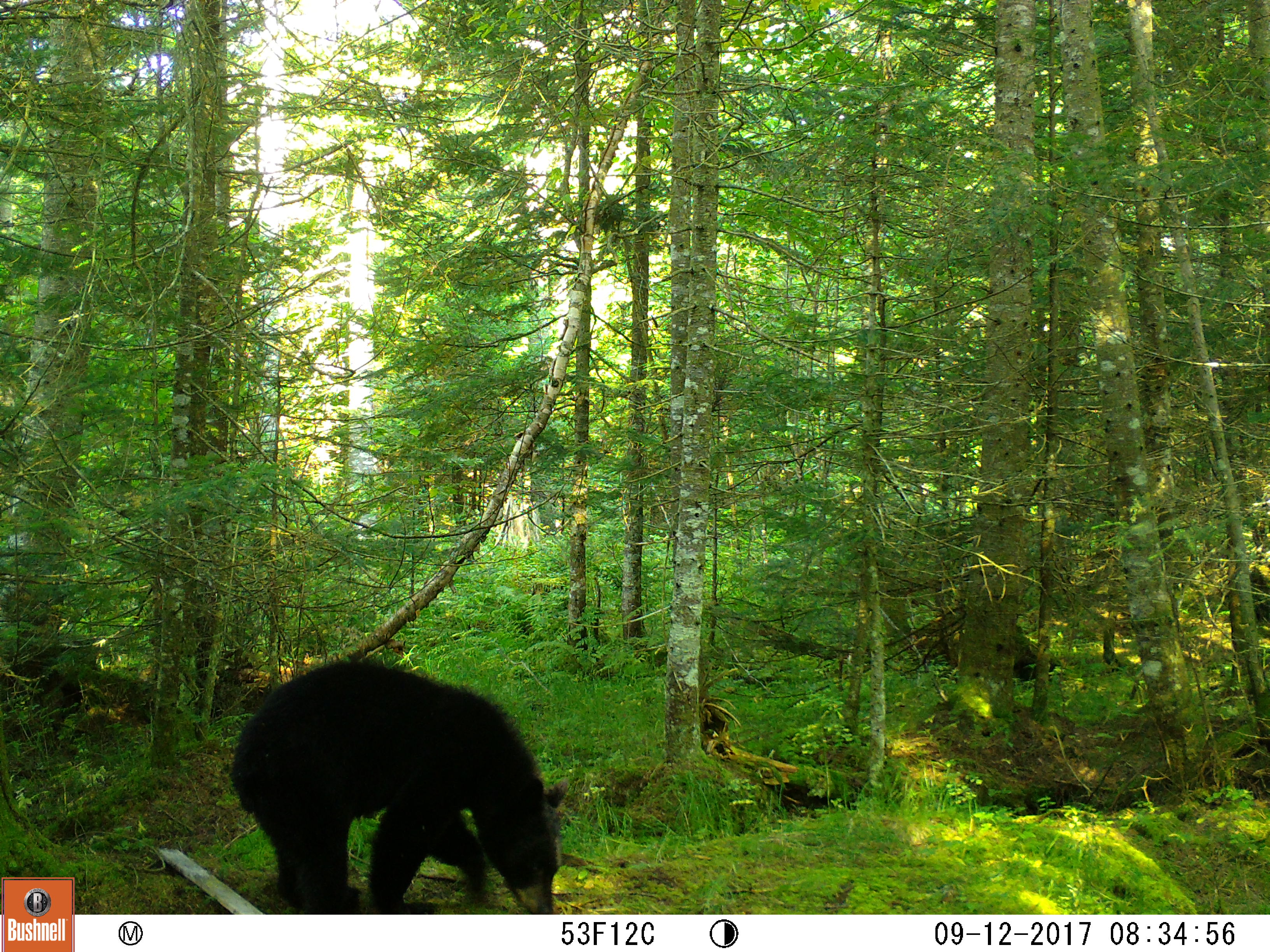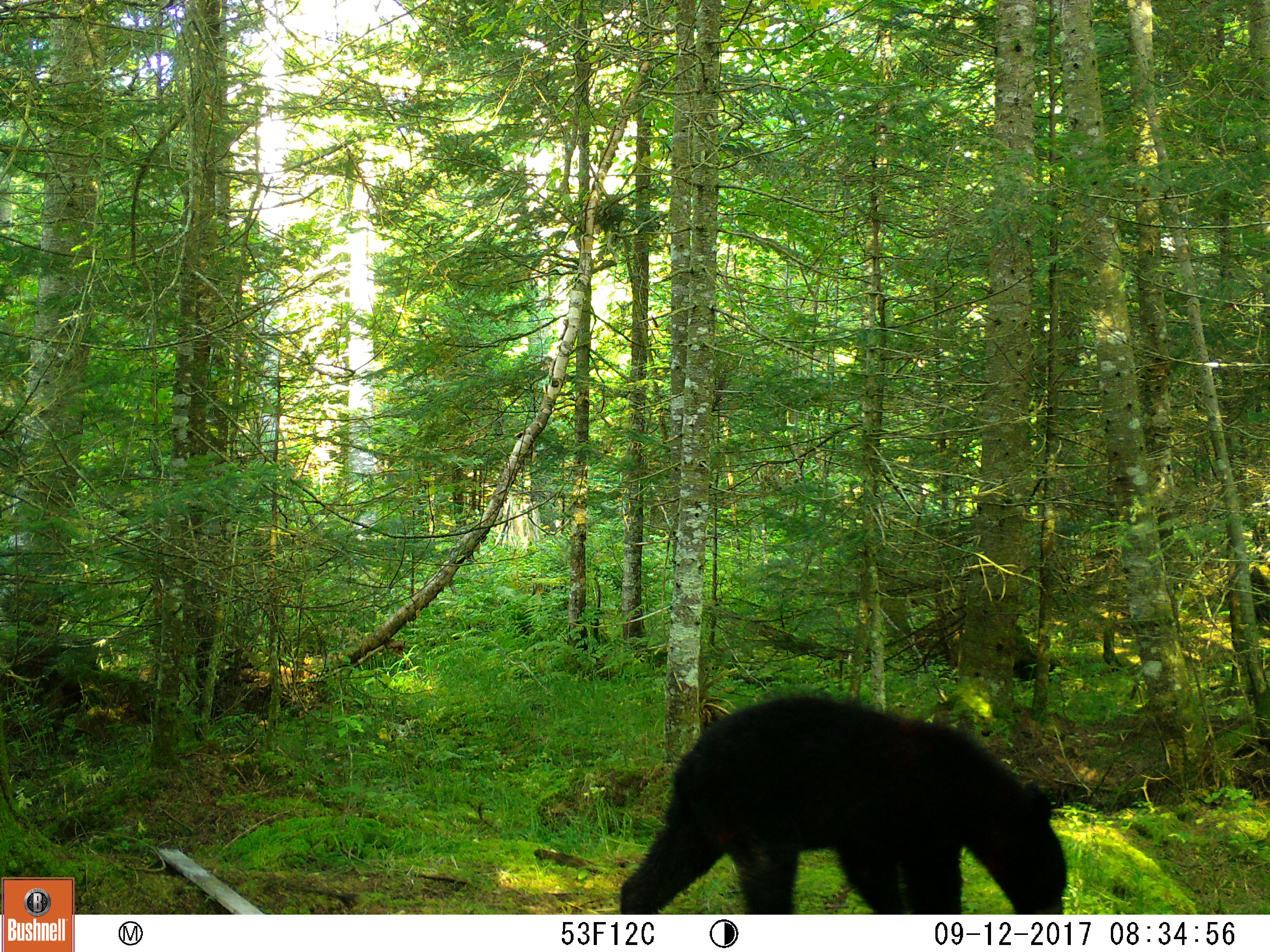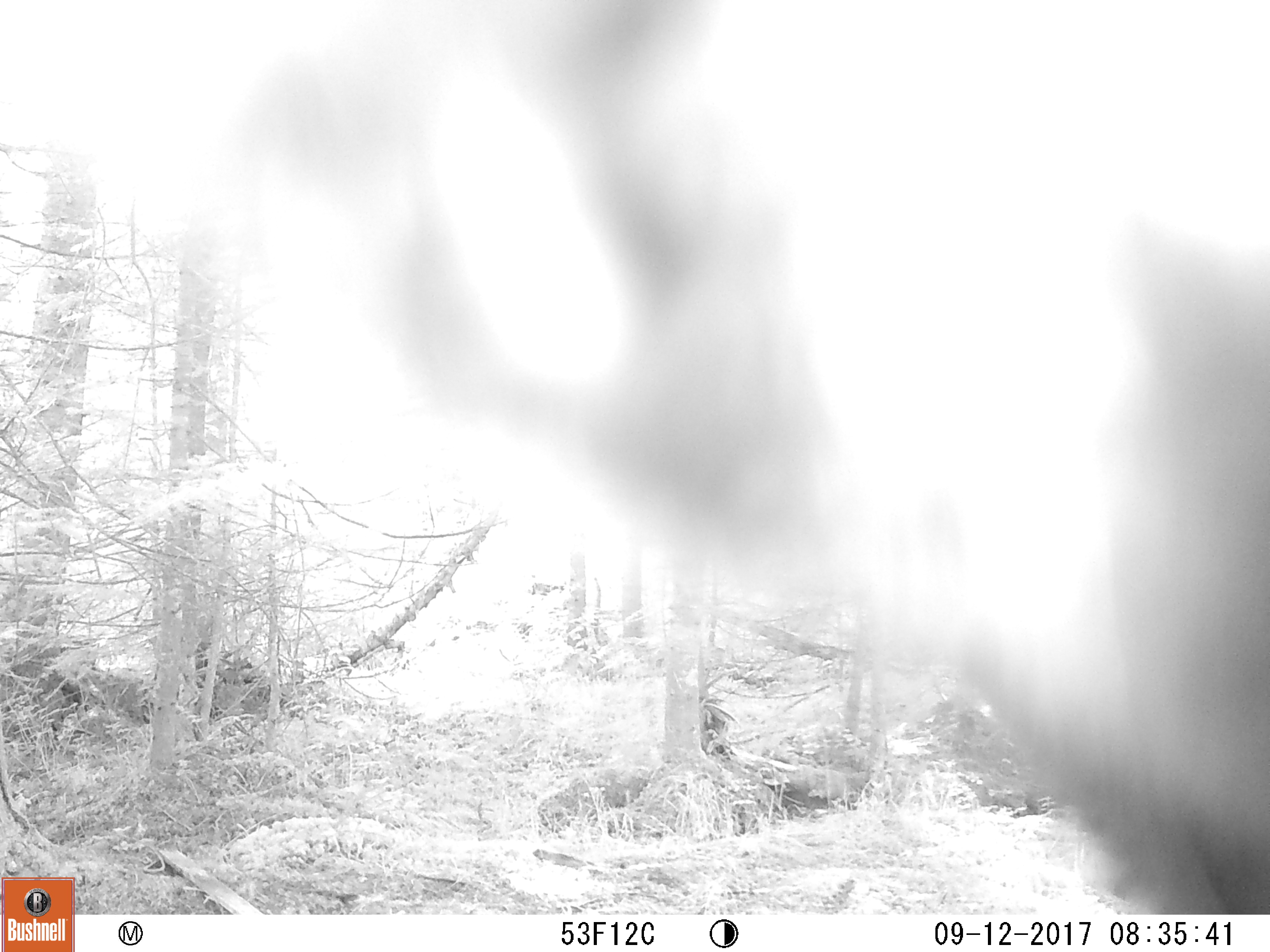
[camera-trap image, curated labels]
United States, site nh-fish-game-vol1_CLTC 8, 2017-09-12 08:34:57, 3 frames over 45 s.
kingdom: Animalia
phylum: Chordata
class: Mammalia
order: Carnivora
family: Ursidae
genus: Ursus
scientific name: Ursus americanus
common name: black bear